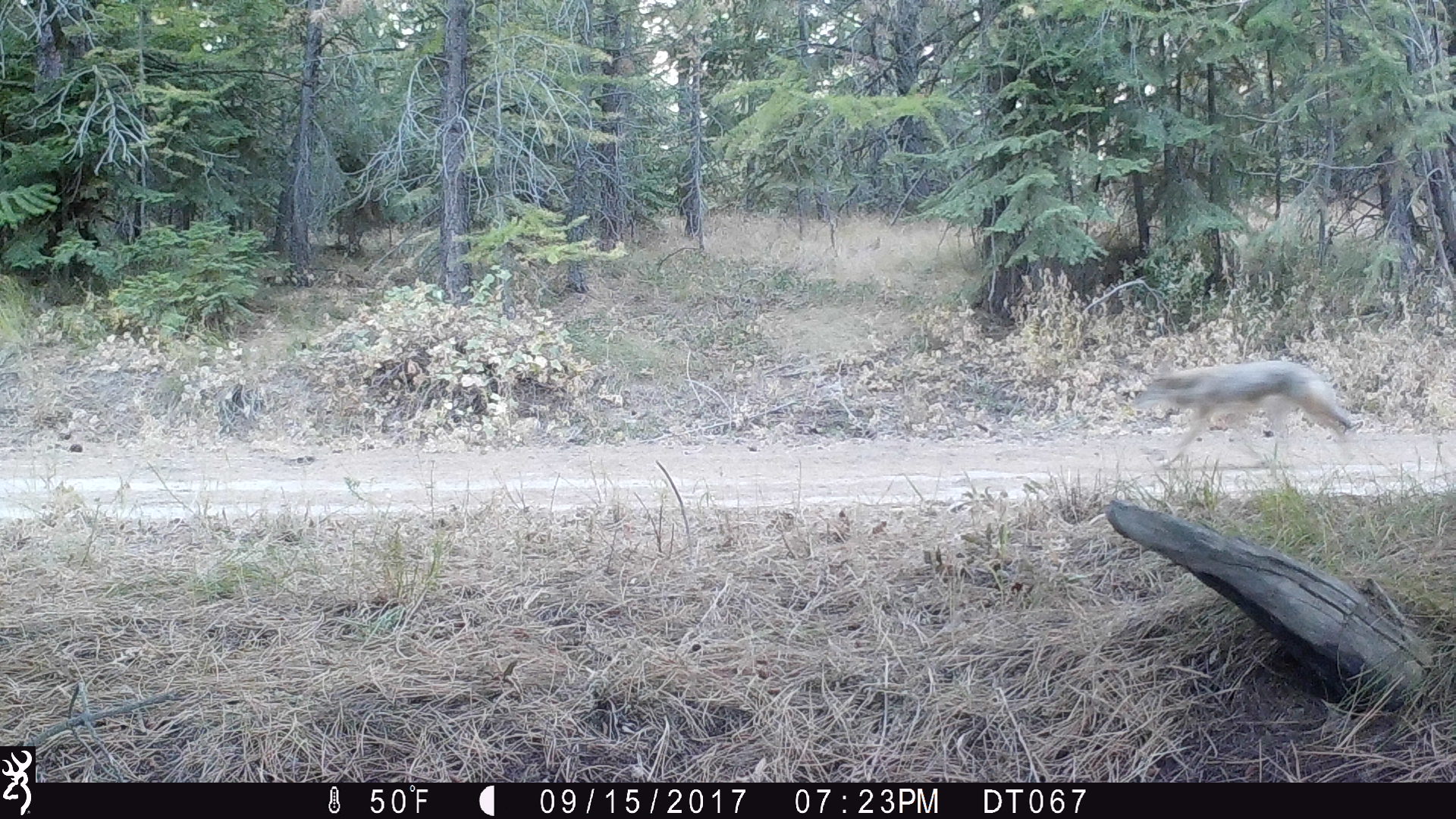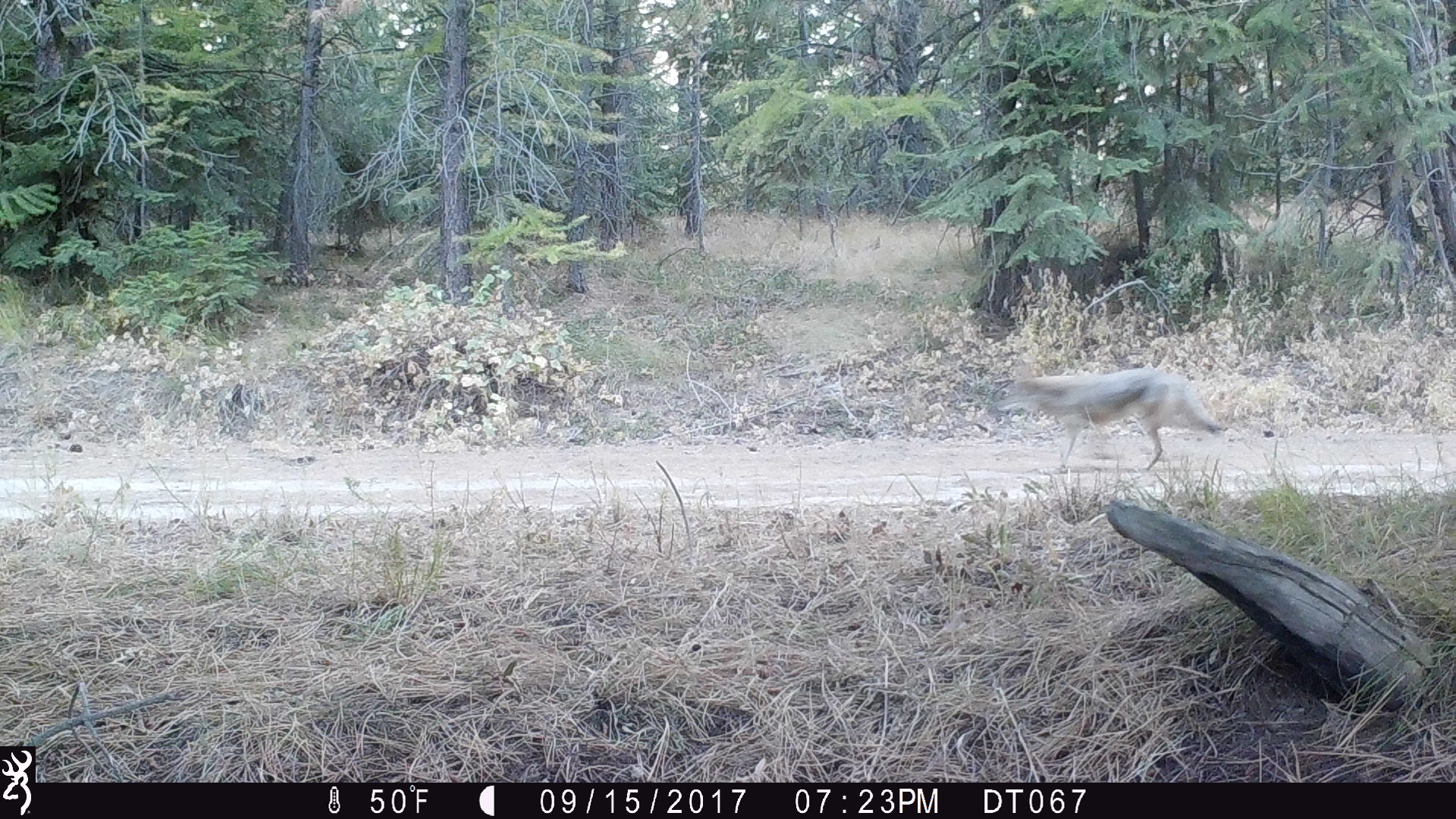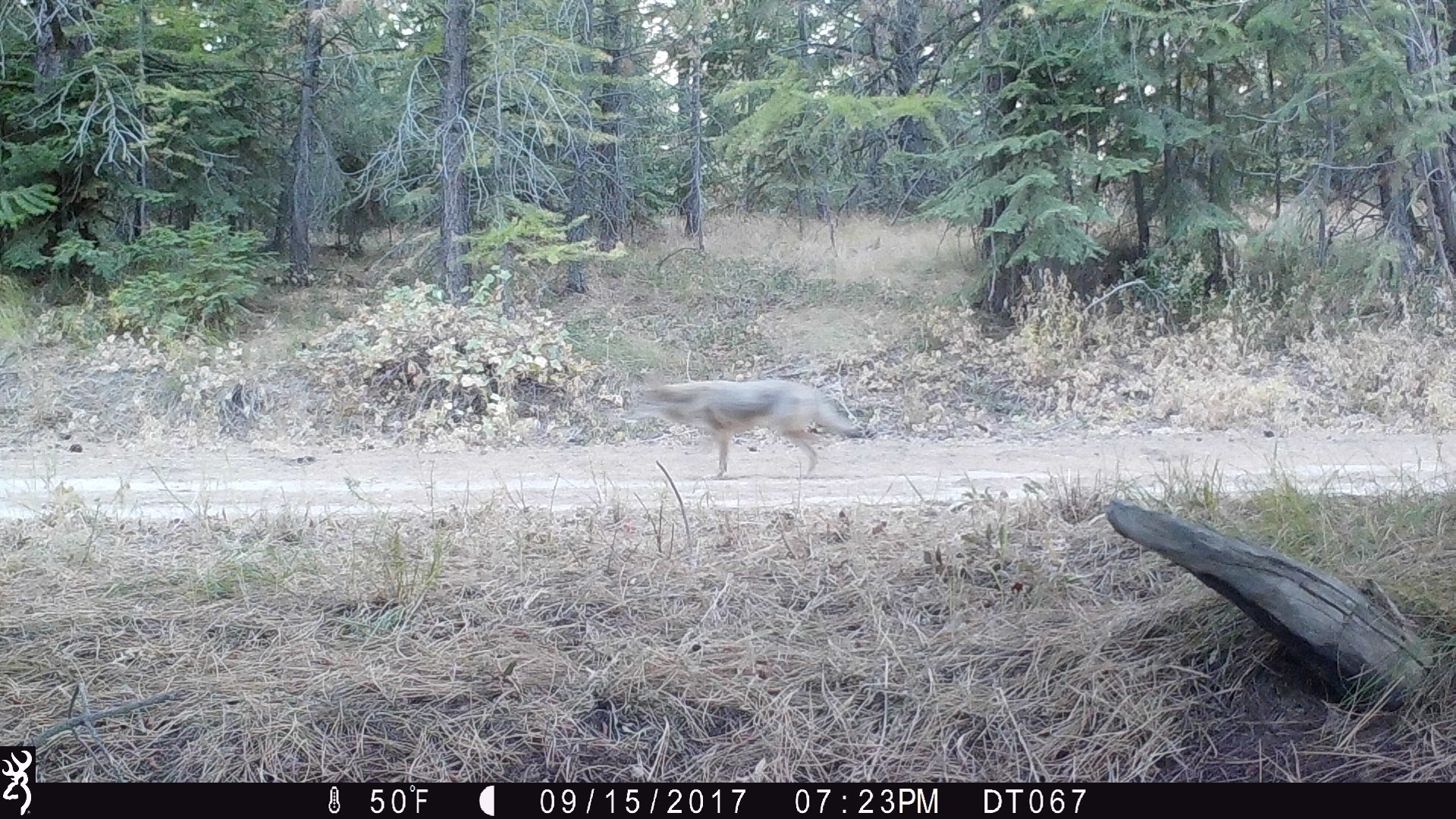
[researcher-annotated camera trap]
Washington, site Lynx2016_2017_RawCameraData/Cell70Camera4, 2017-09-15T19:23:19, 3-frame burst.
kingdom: Animalia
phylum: Chordata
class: Mammalia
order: Carnivora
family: Canidae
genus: Canis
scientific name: Canis latrans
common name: coyote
Canis latrans (coyote). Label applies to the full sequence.